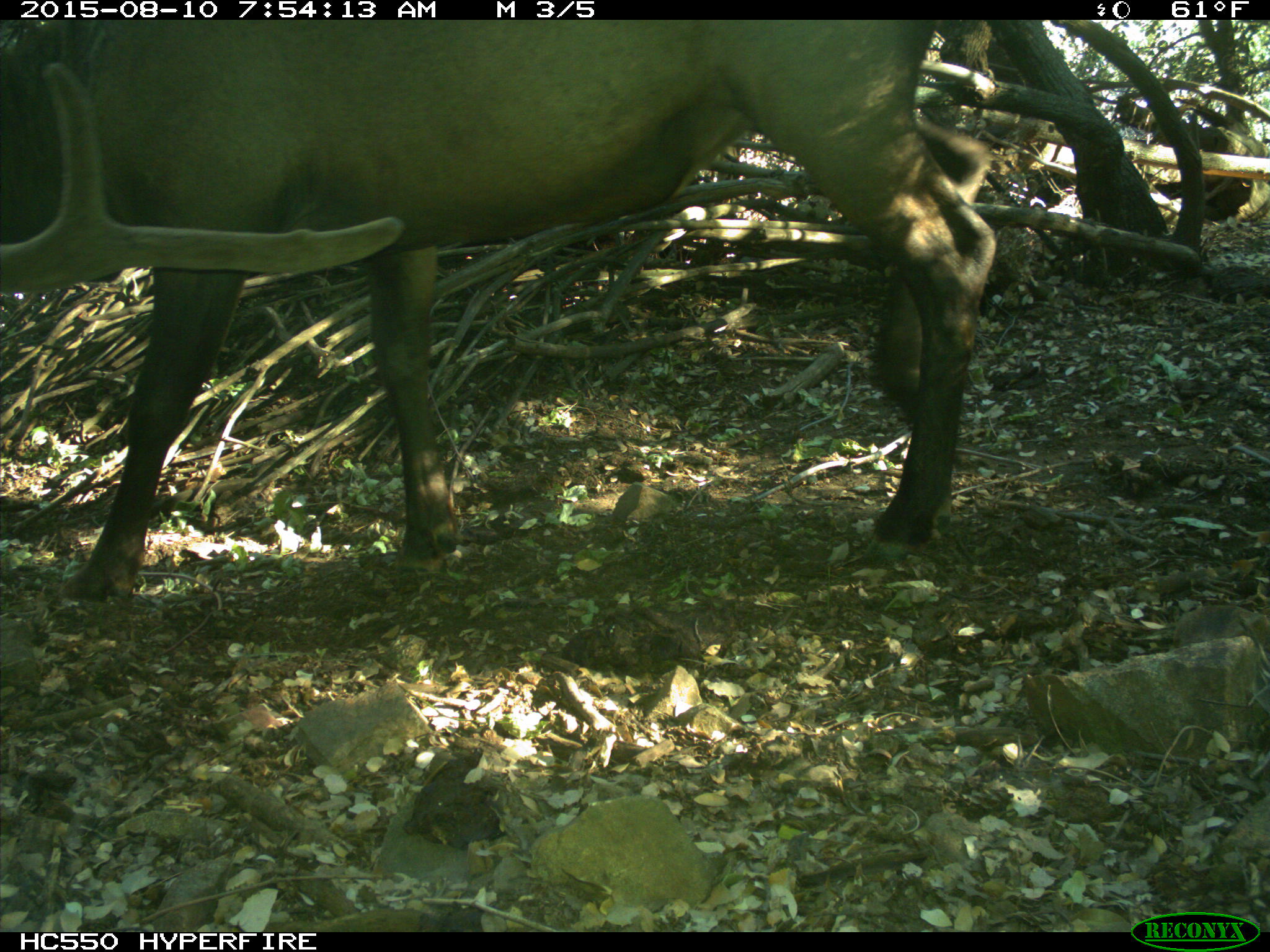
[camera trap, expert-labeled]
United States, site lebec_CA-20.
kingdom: Animalia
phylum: Chordata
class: Mammalia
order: Artiodactyla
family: Cervidae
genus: Cervus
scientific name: Cervus canadensis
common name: elk